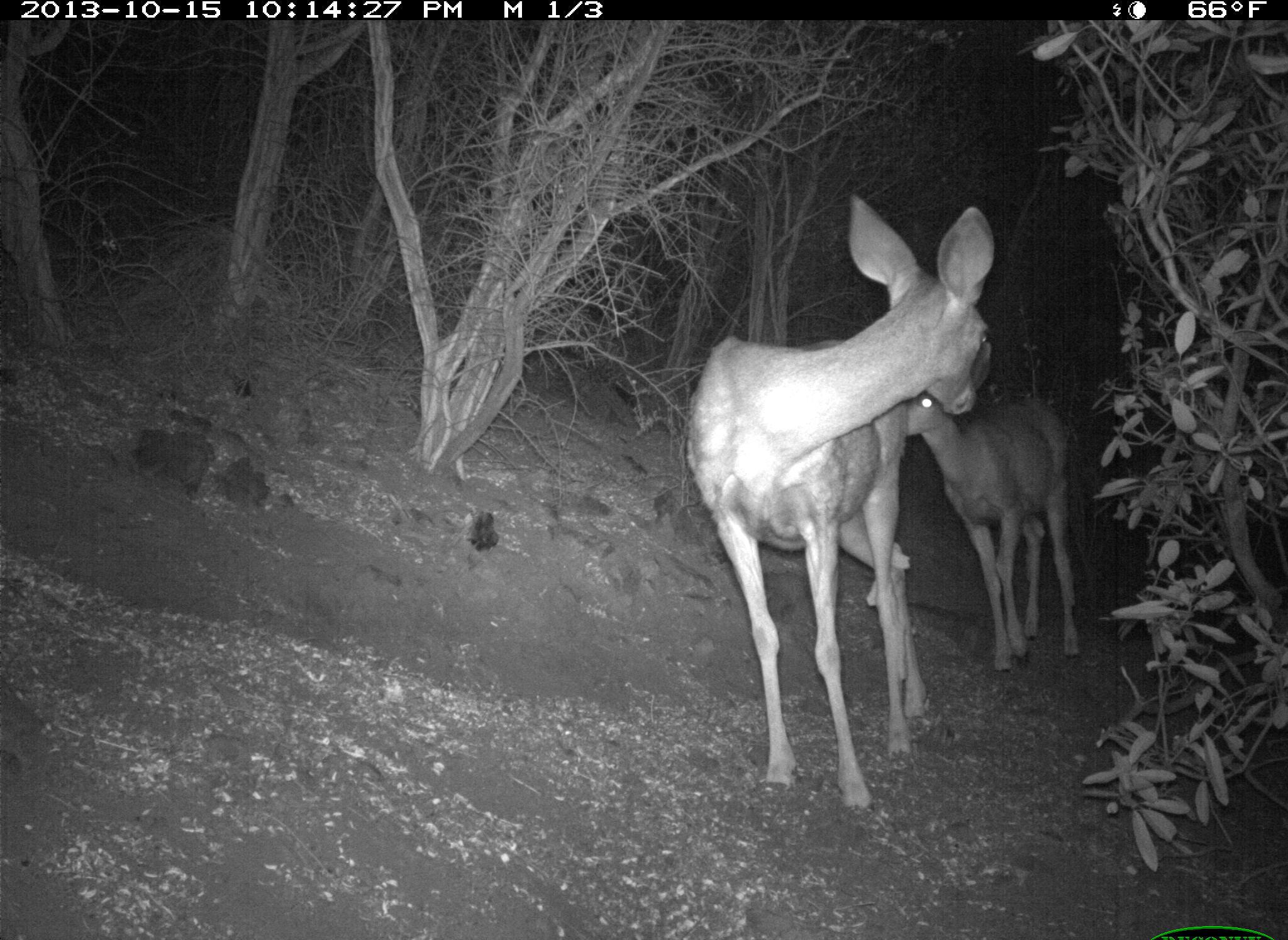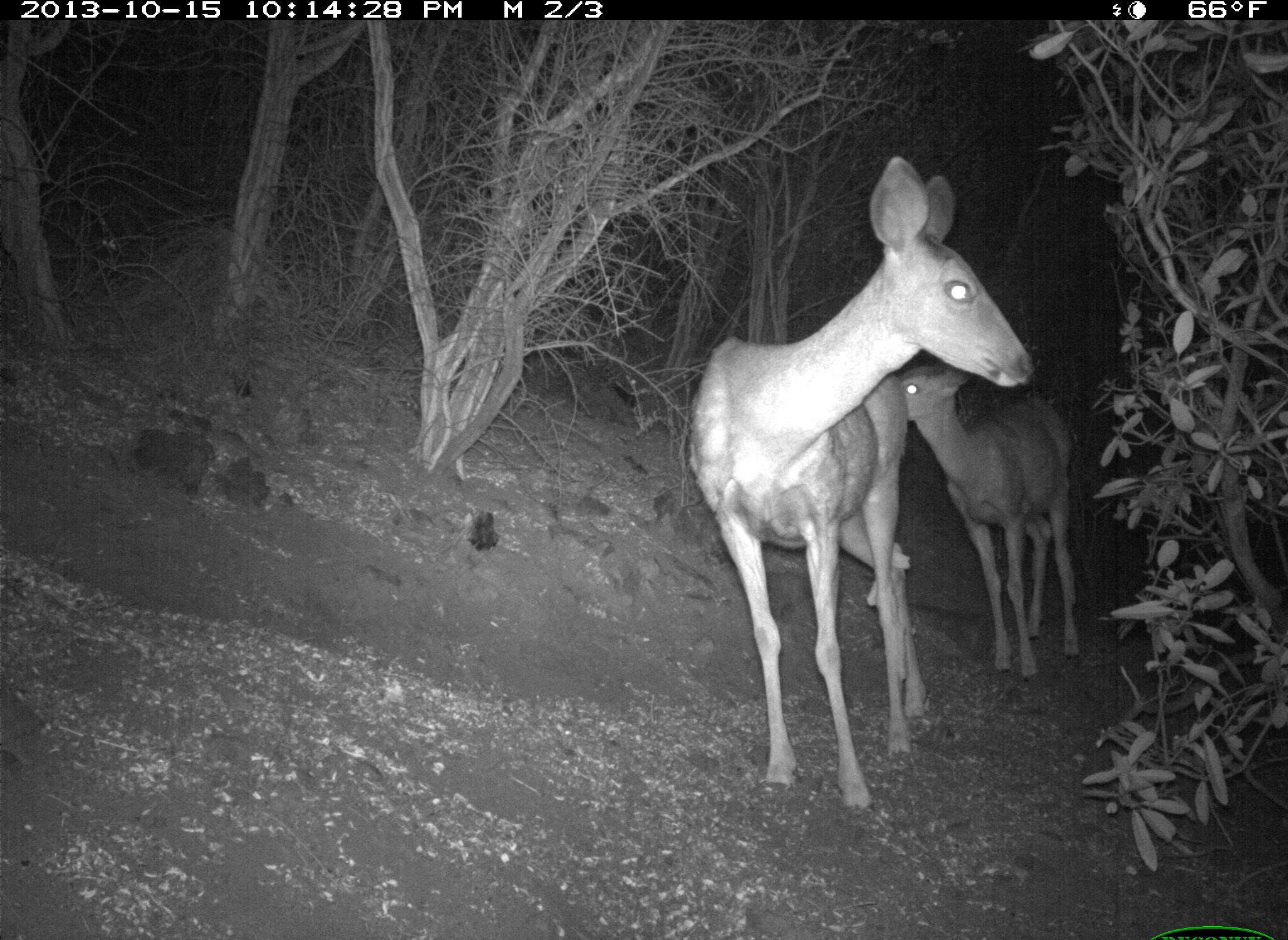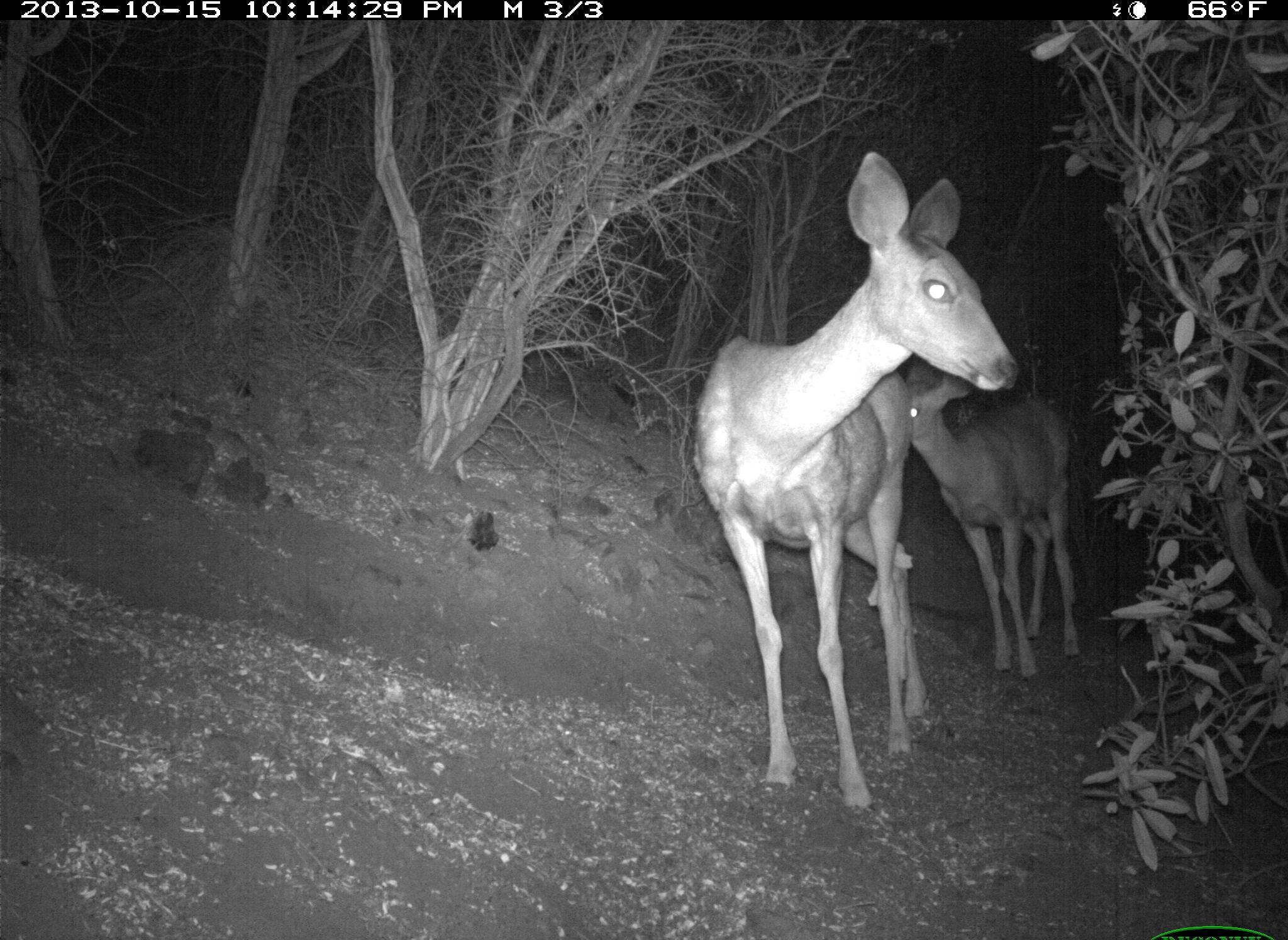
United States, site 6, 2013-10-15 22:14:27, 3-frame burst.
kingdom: Animalia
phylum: Chordata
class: Mammalia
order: Artiodactyla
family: Cervidae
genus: Odocoileus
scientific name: Odocoileus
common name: deer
Deer (Odocoileus).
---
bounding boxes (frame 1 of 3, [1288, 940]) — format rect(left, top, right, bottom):
deer: rect(684, 191, 997, 809); rect(872, 372, 1081, 676)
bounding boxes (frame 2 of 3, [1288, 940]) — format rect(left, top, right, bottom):
deer: rect(689, 156, 1033, 824); rect(879, 348, 1081, 682)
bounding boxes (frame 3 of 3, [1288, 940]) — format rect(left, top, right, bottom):
deer: rect(694, 149, 1022, 815); rect(886, 353, 1080, 683)